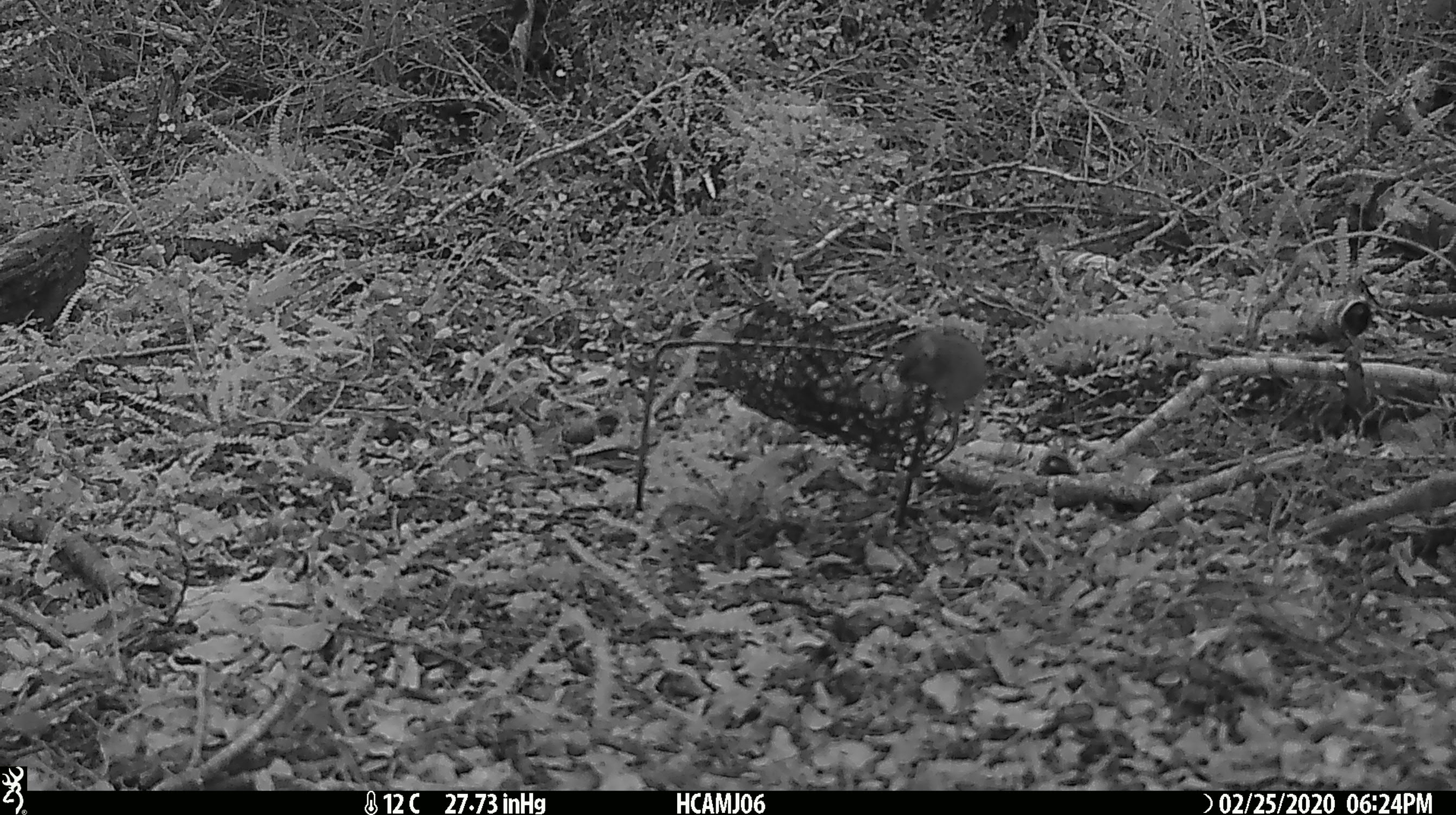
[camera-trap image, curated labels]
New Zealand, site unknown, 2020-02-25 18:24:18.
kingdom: Animalia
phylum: Chordata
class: Mammalia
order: Rodentia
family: Muridae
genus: Mus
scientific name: Mus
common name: mouse